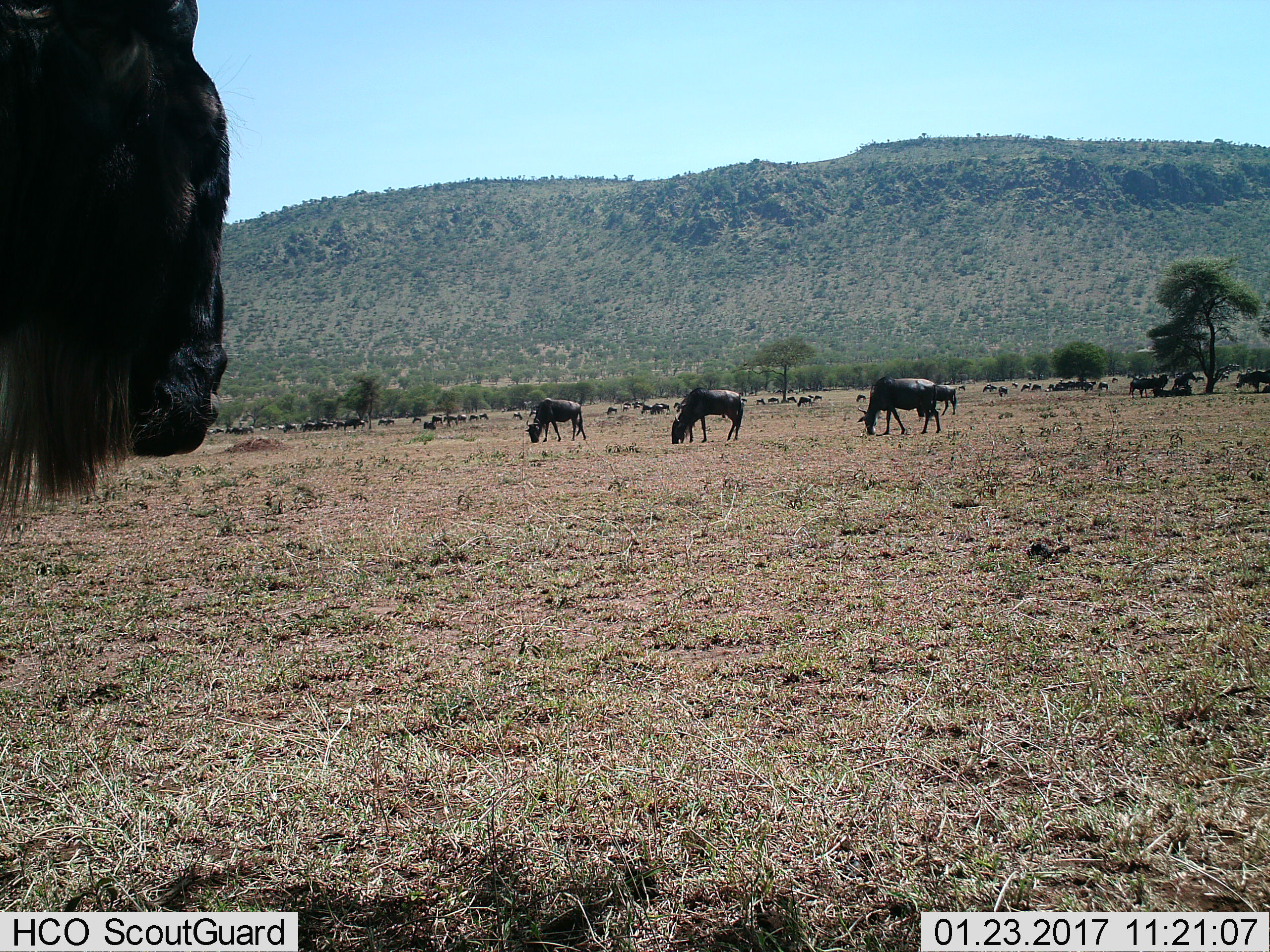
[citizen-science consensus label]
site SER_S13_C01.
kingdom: Animalia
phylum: Chordata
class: Mammalia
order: Artiodactyla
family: Bovidae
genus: Connochaetes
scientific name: Connochaetes taurinus taurinus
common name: blue wildebeest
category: wildebeestblue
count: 11-50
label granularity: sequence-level